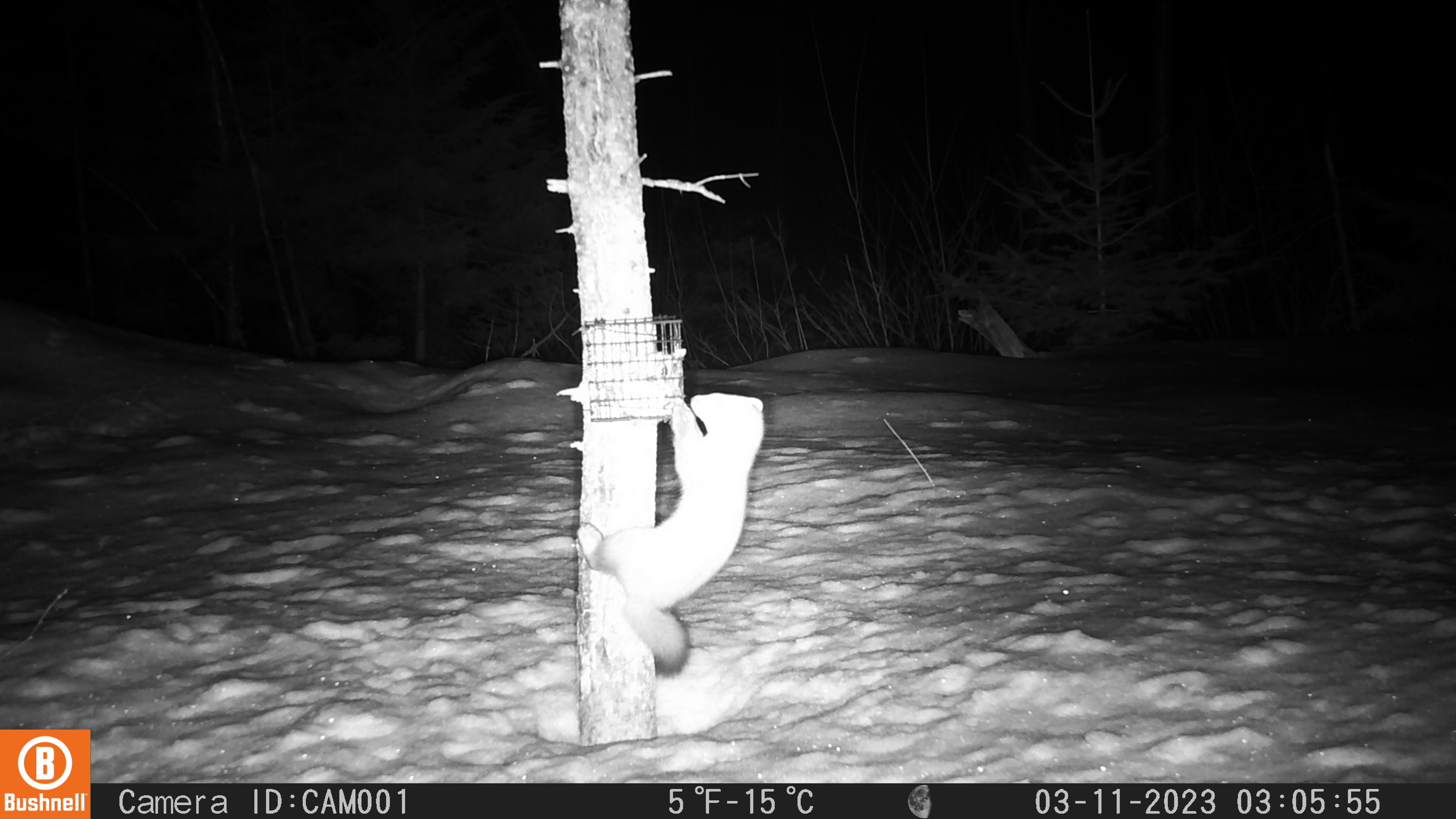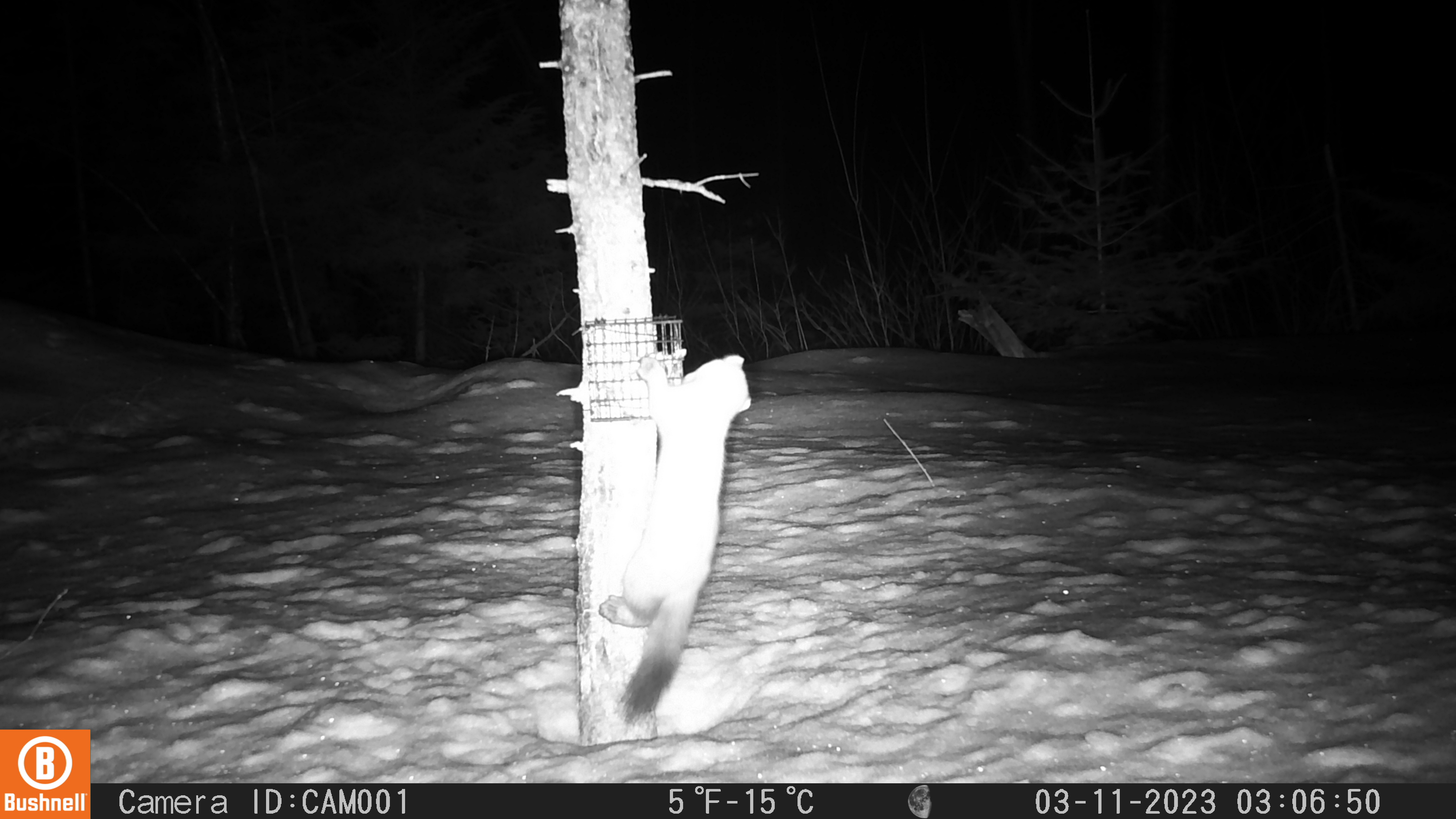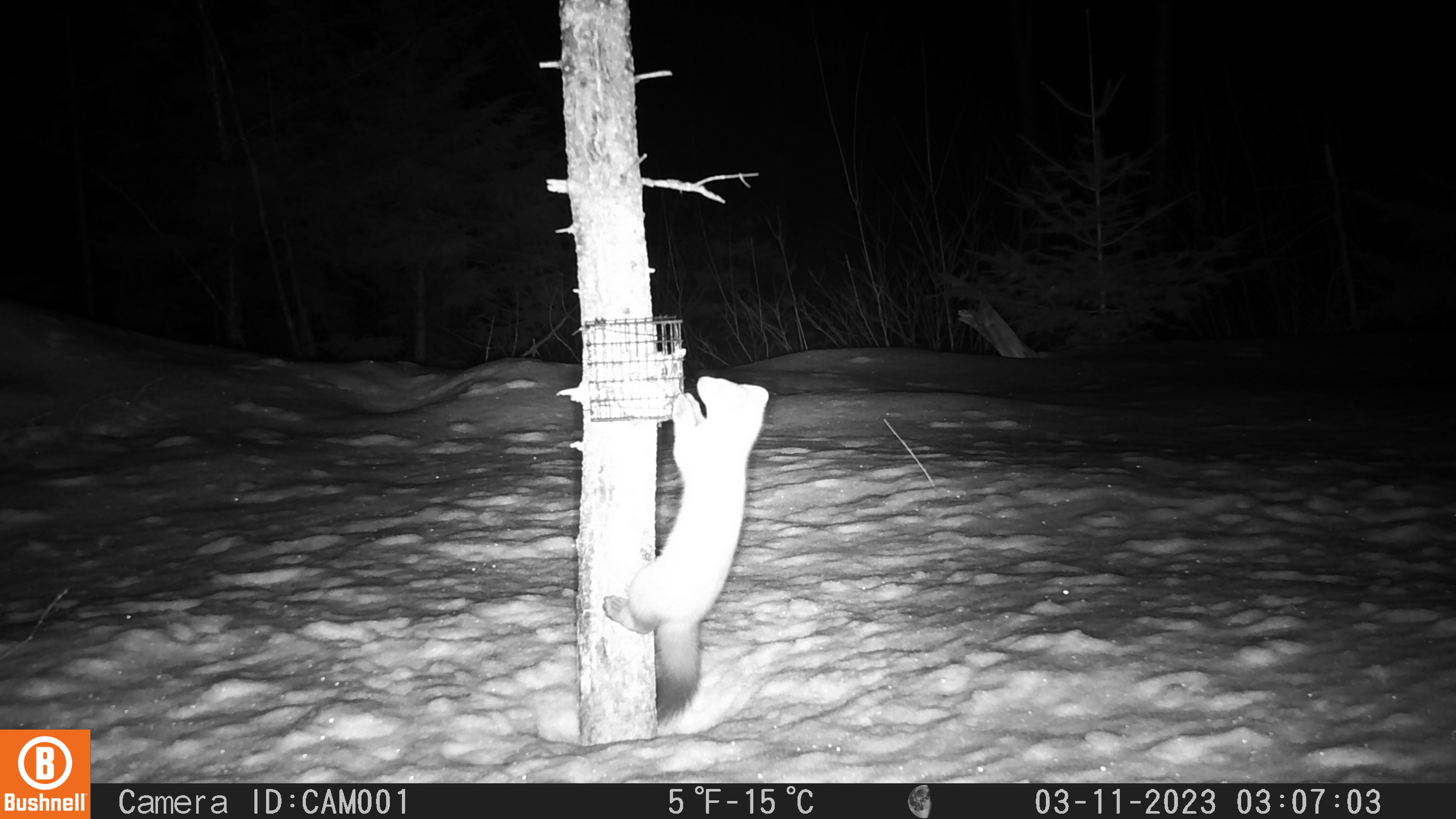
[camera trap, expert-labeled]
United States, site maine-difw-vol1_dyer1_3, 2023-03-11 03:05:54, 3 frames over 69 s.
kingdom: Animalia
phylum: Chordata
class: Mammalia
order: Carnivora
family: Mustelidae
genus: Martes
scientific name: Martes americana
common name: american marten